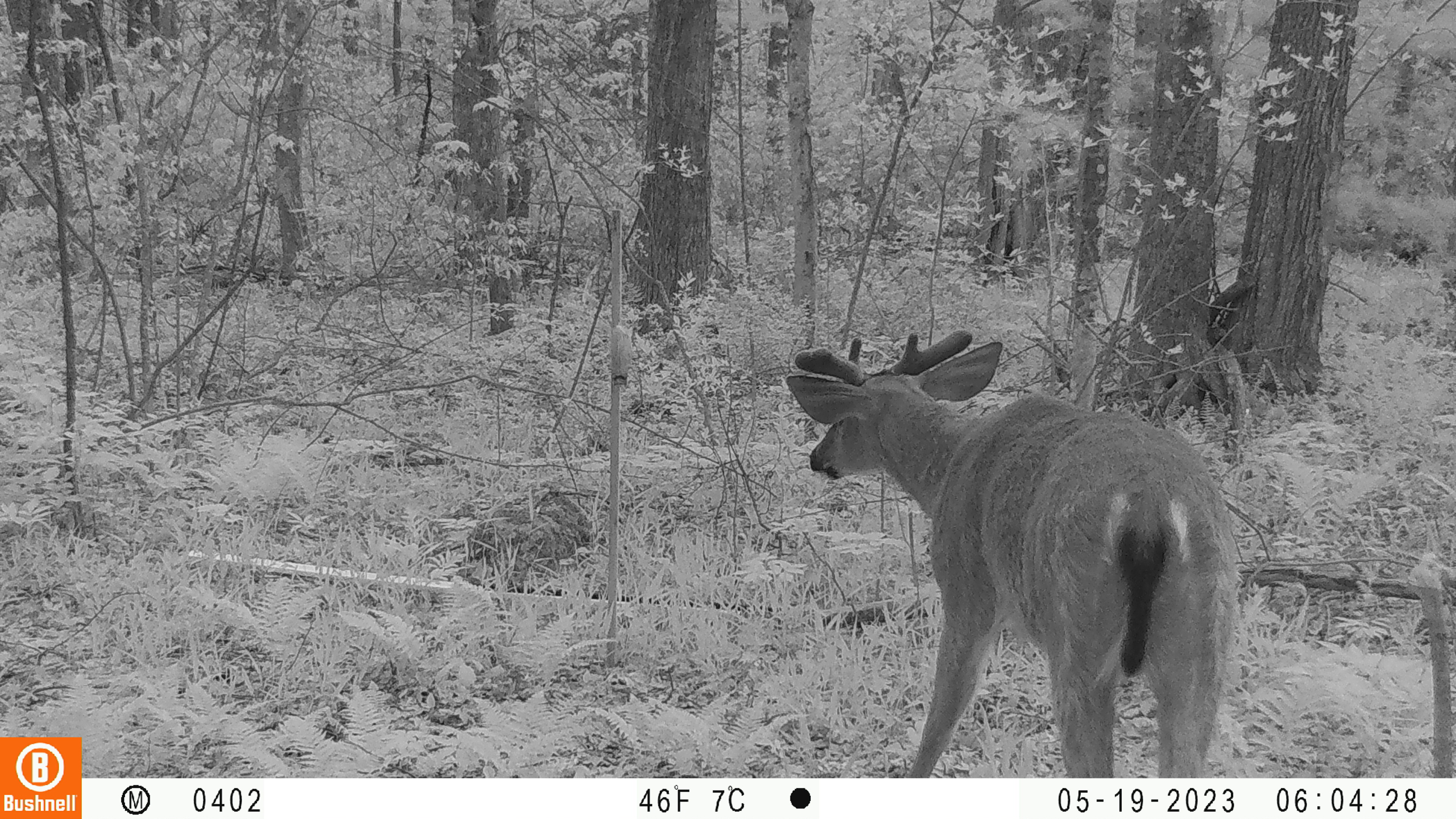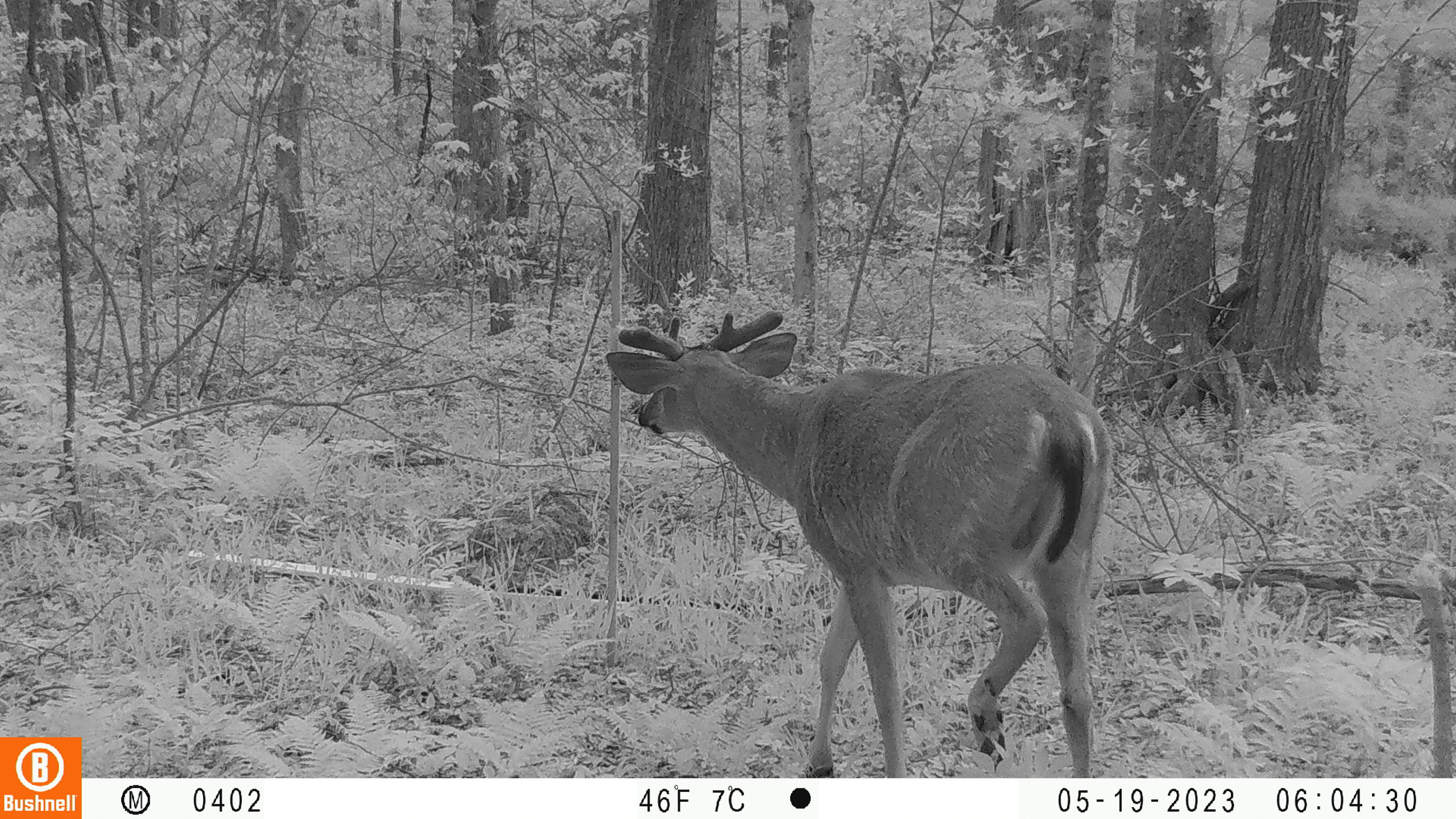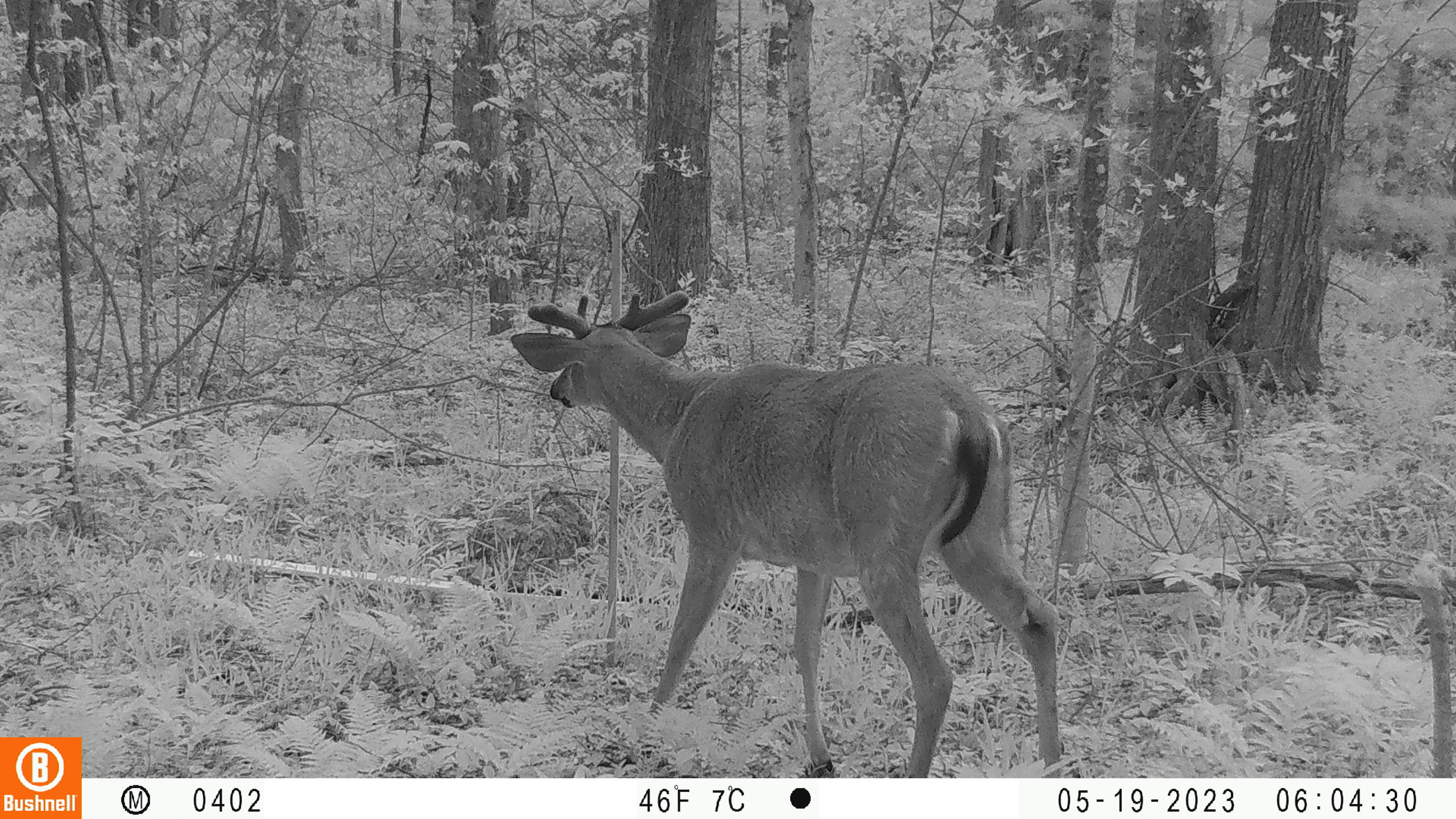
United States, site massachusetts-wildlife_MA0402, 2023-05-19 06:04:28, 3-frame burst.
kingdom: Animalia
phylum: Chordata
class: Mammalia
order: Artiodactyla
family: Cervidae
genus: Odocoileus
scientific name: Odocoileus virginianus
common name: white-tailed deer